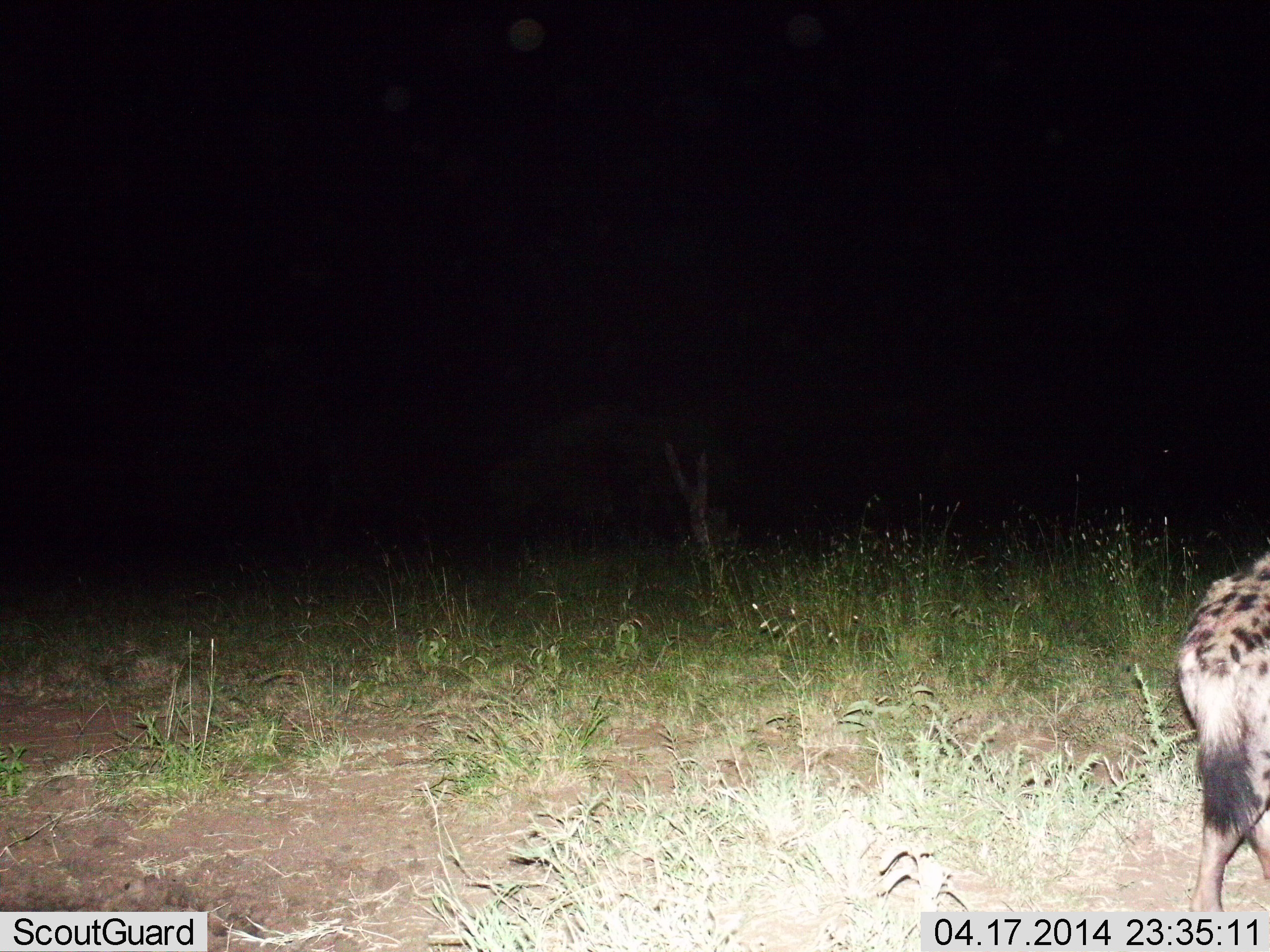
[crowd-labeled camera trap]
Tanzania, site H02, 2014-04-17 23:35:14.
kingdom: Animalia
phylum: Chordata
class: Mammalia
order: Carnivora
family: Hyaenidae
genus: Crocuta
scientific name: Crocuta crocuta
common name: spotted hyena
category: hyenaspotted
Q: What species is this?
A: Hyenaspotted (spotted hyena) (Crocuta crocuta).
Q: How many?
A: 1.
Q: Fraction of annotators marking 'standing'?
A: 20%.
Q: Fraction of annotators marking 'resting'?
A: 0%.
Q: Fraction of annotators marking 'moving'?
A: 80%.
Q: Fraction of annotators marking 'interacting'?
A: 0%.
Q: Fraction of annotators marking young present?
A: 0%.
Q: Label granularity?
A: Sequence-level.